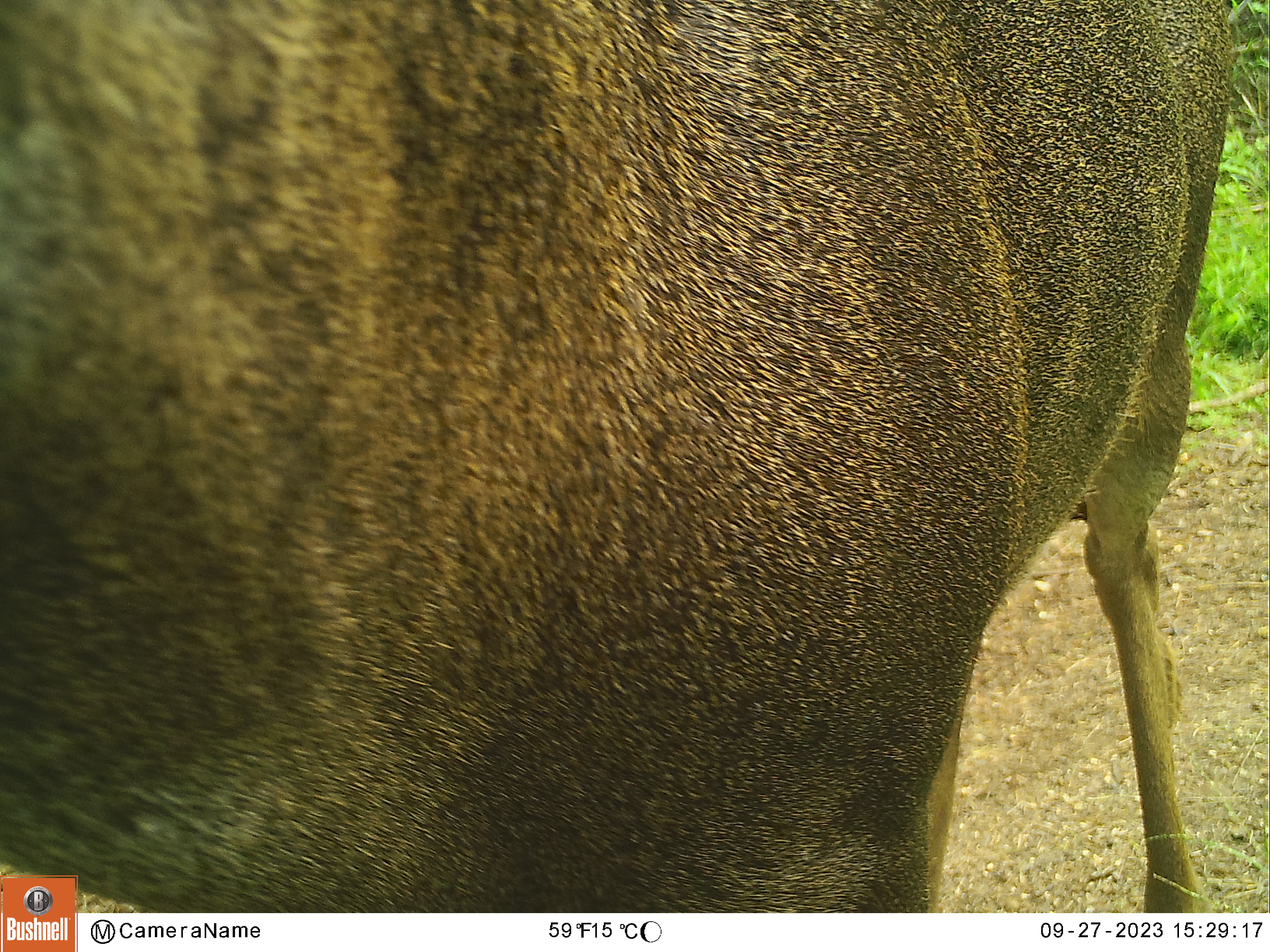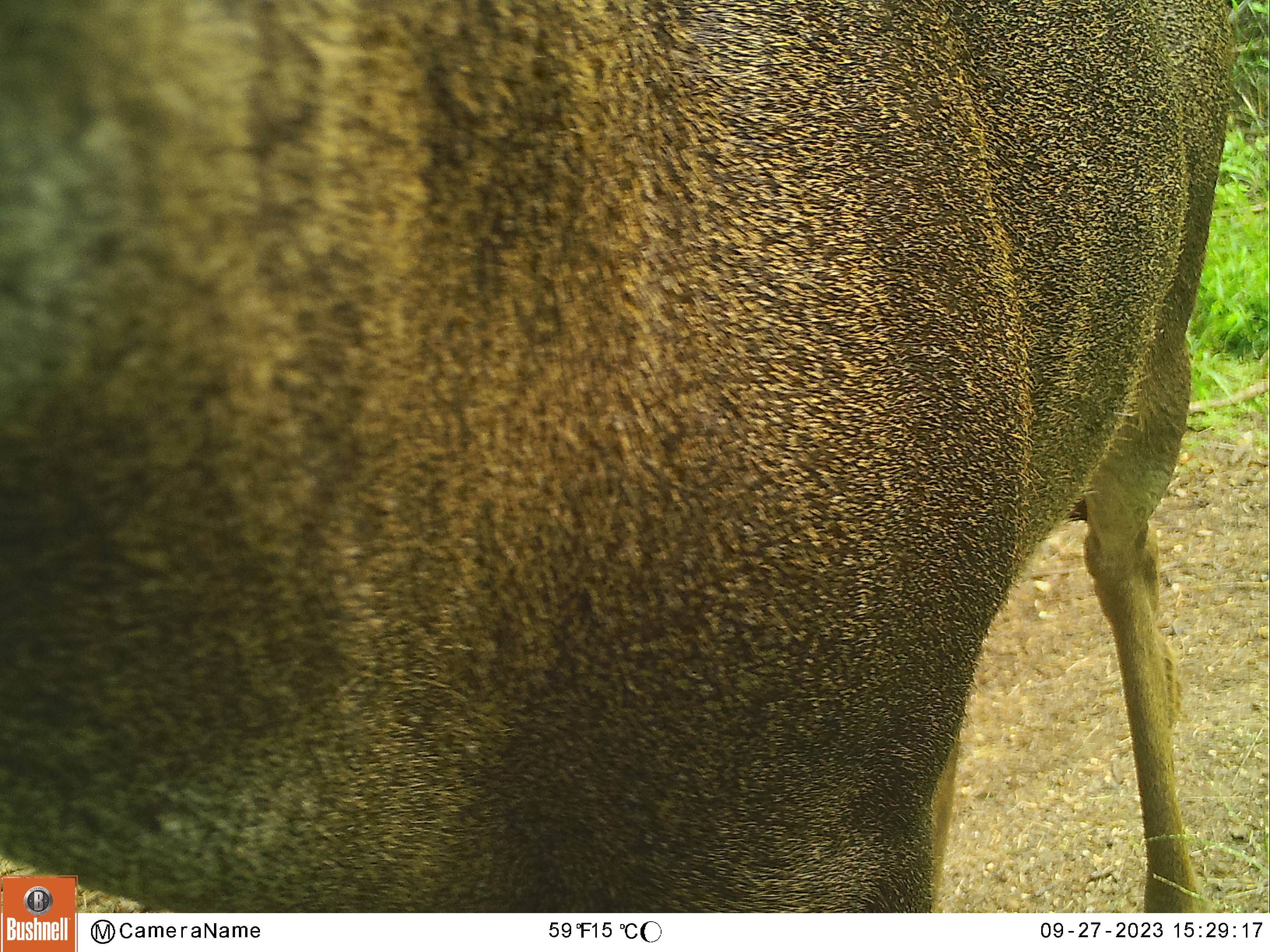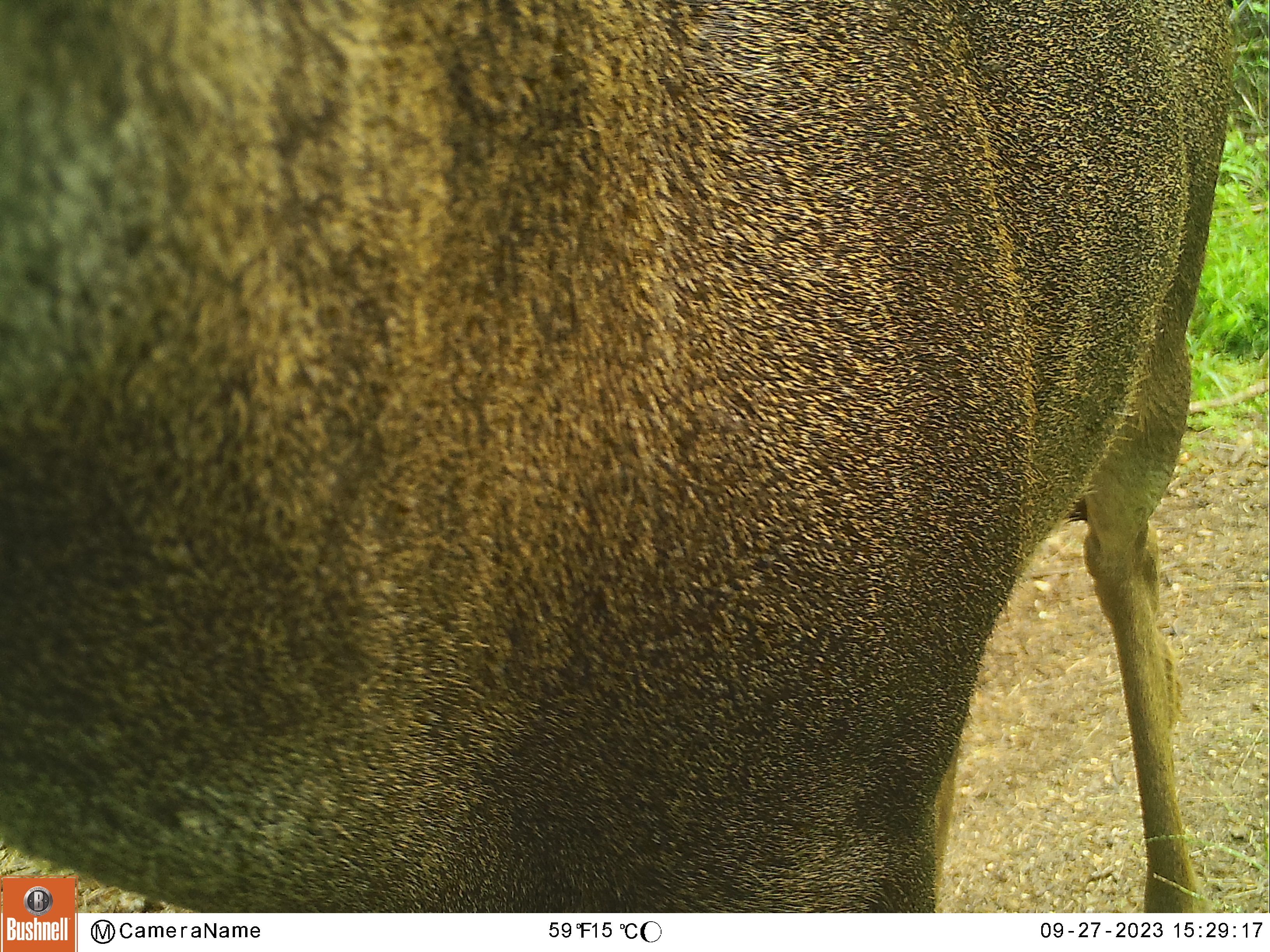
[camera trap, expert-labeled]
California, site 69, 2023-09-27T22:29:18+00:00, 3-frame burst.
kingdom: Animalia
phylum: Chordata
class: Mammalia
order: Artiodactyla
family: Cervidae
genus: Odocoileus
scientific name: Odocoileus hemionus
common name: mule deer